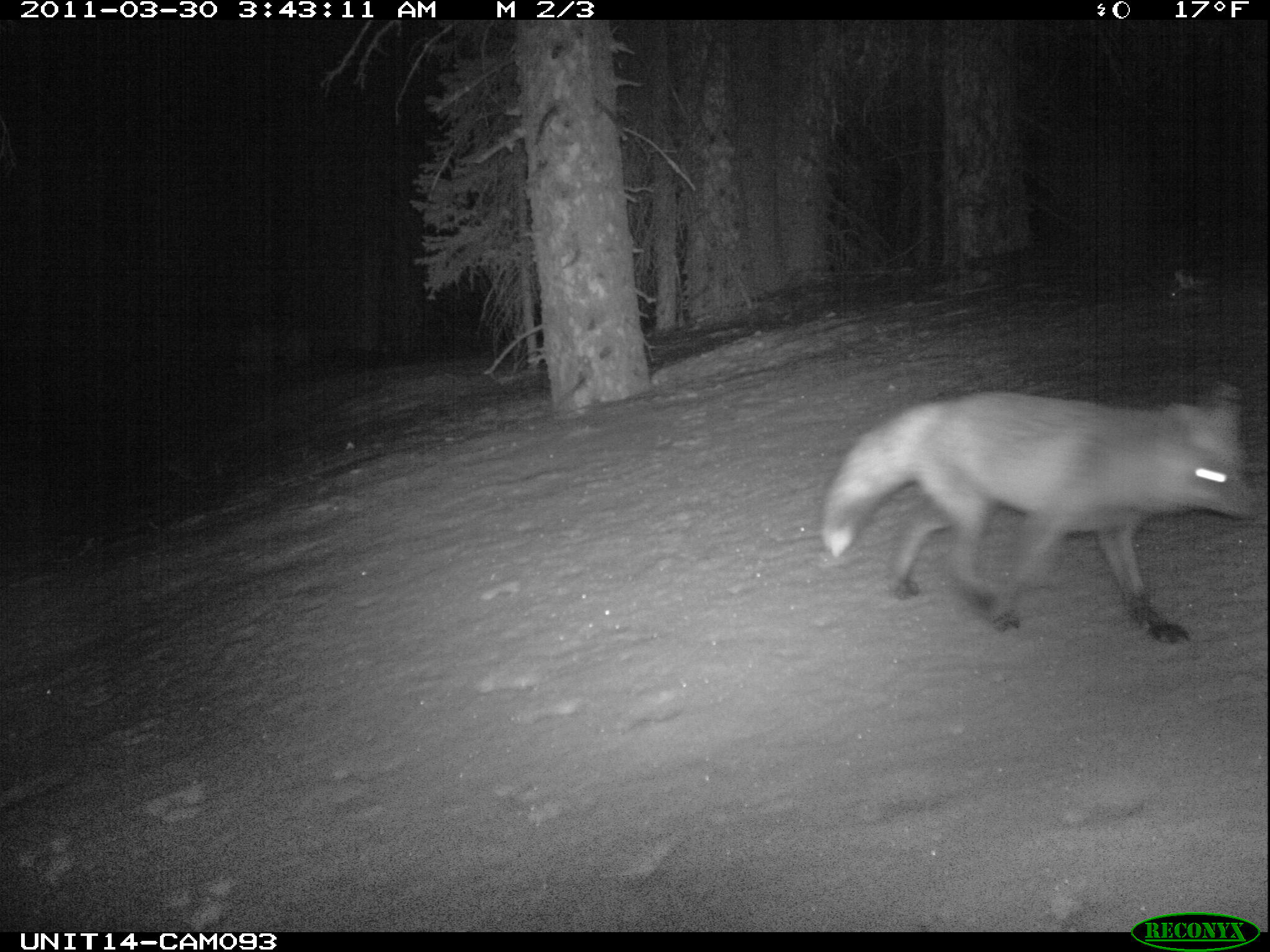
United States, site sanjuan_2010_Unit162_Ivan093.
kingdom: Animalia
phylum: Chordata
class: Mammalia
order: Carnivora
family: Canidae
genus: Vulpes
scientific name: Vulpes vulpes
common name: red fox